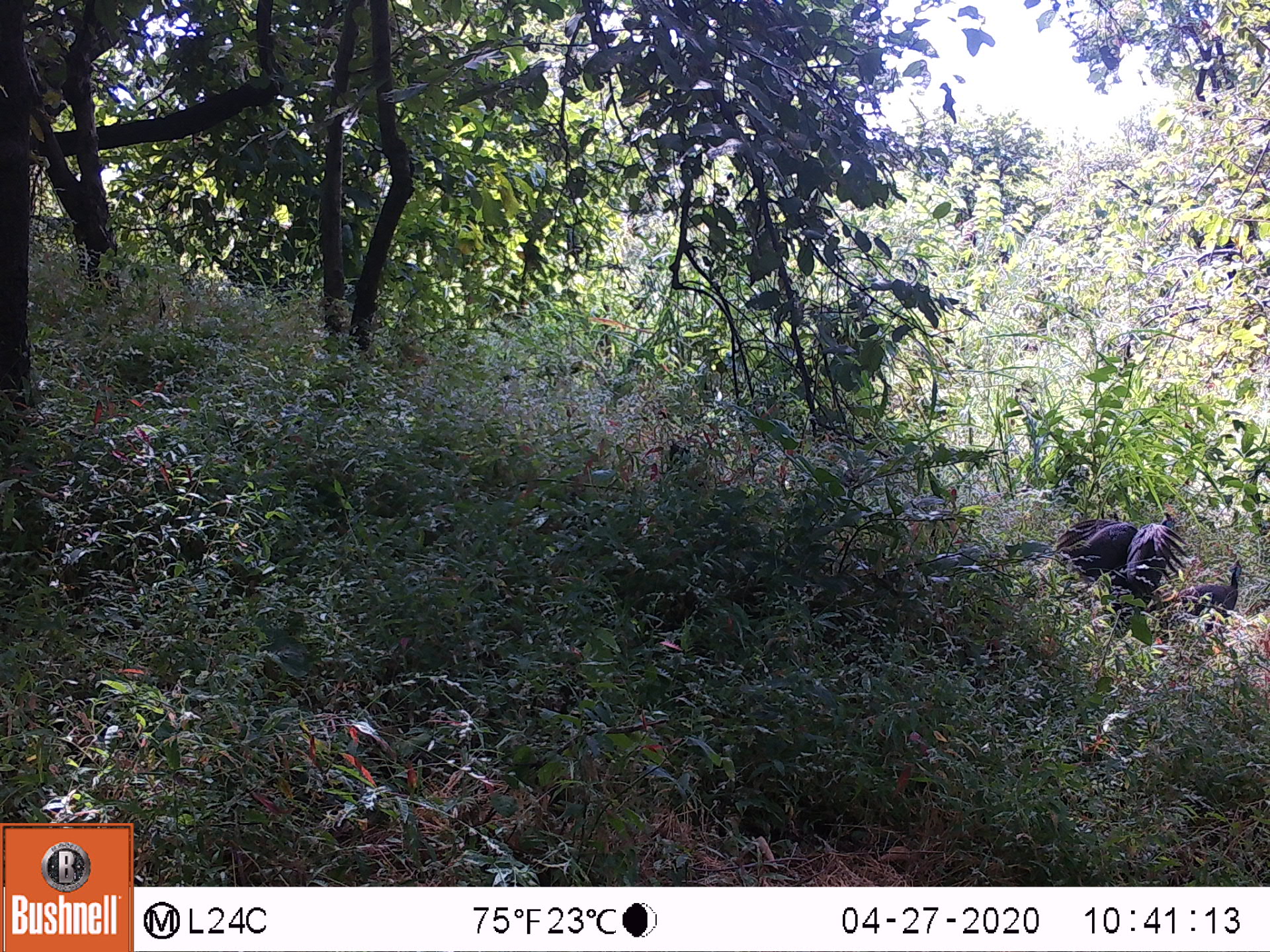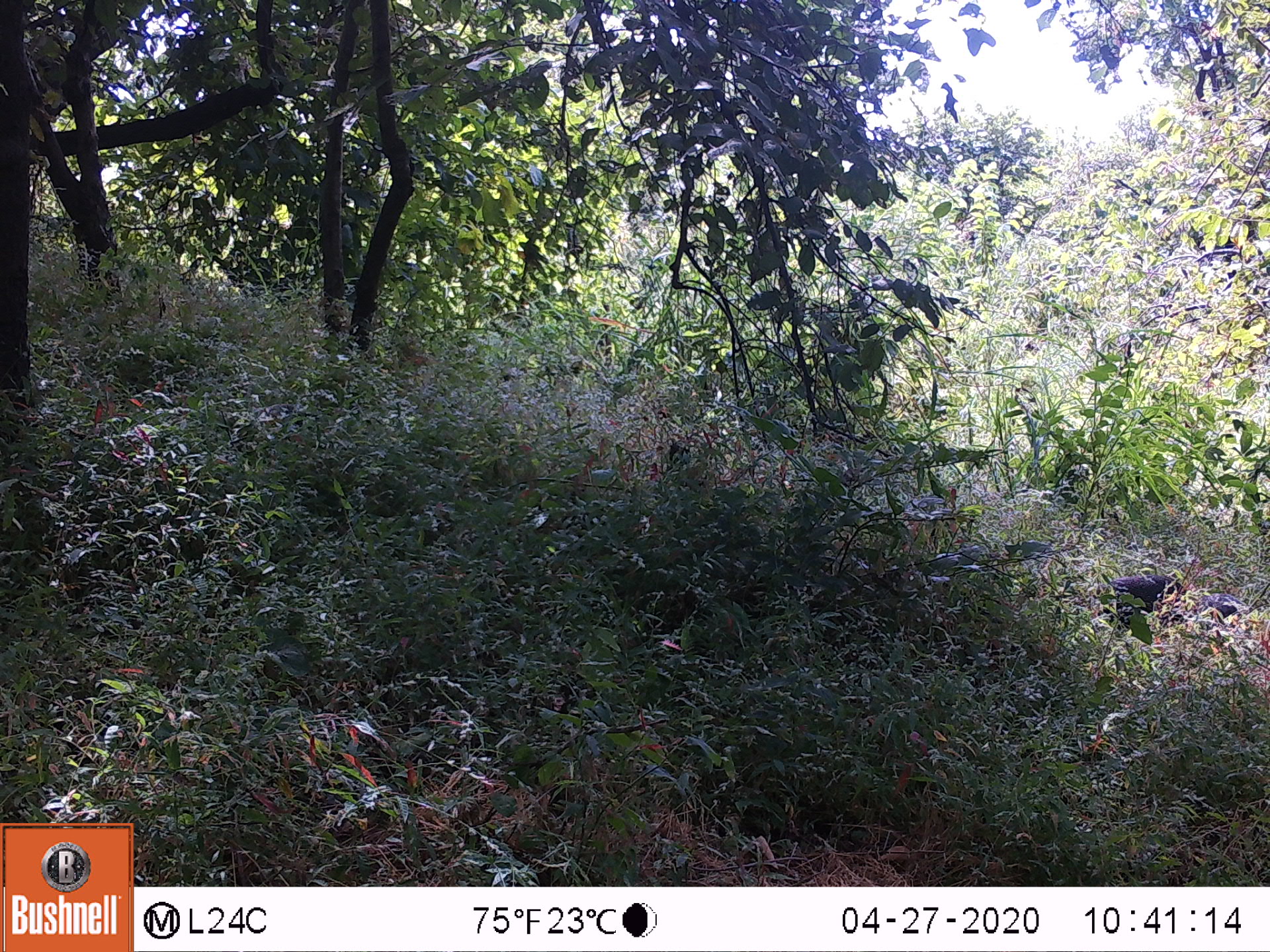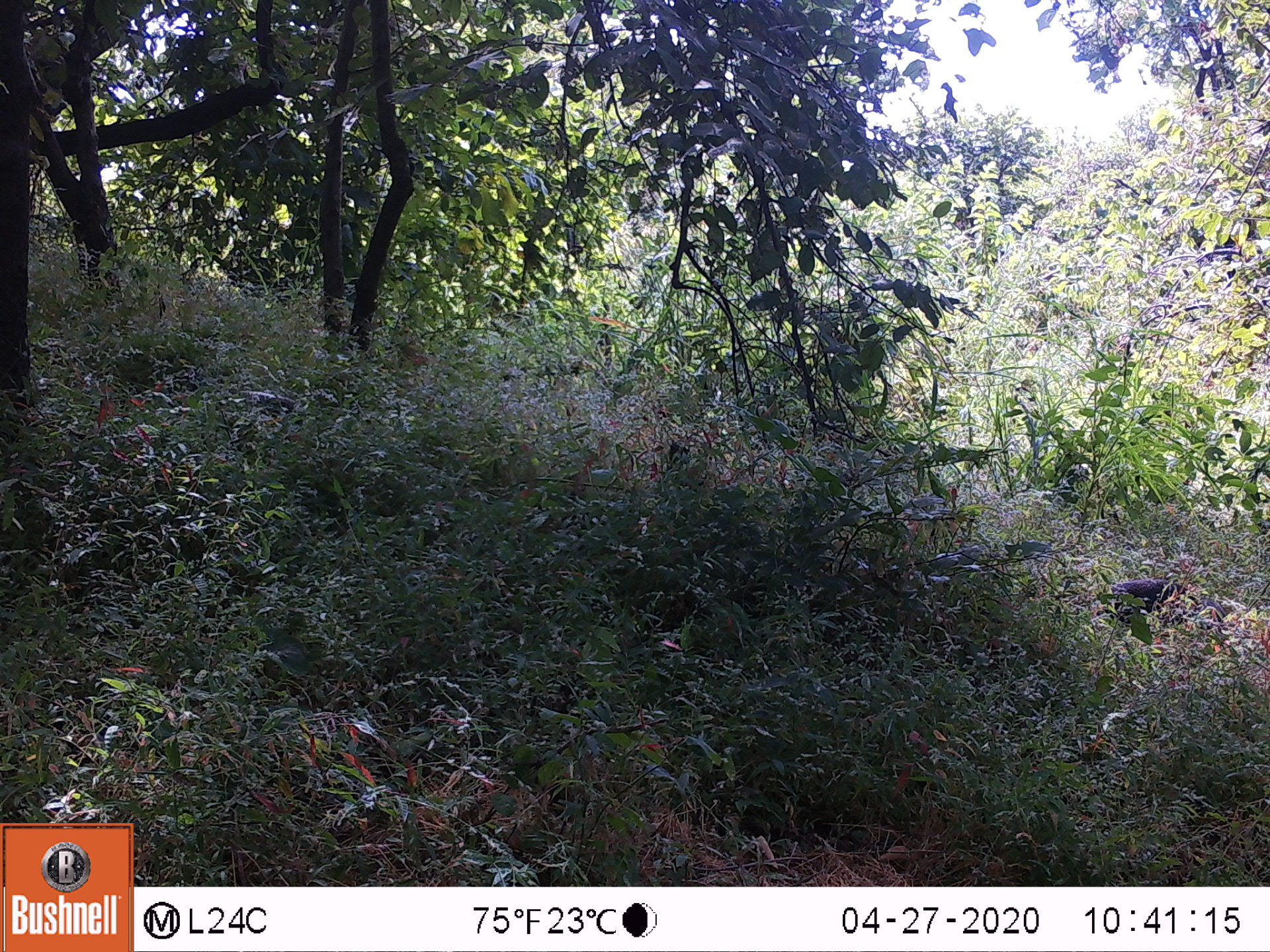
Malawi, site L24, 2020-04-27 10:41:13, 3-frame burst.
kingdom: Animalia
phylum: Chordata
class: Aves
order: Galliformes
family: Numididae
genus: Numida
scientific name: Numida meleagris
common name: helmeted guineafowl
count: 2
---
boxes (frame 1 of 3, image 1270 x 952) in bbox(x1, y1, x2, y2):
helmeted guineafowl: bbox(1040, 508, 1189, 623); bbox(1170, 554, 1256, 628)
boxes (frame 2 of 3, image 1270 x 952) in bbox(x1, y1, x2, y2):
helmeted guineafowl: bbox(1093, 569, 1184, 630)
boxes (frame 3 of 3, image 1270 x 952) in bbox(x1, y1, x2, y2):
helmeted guineafowl: bbox(1088, 572, 1192, 624)